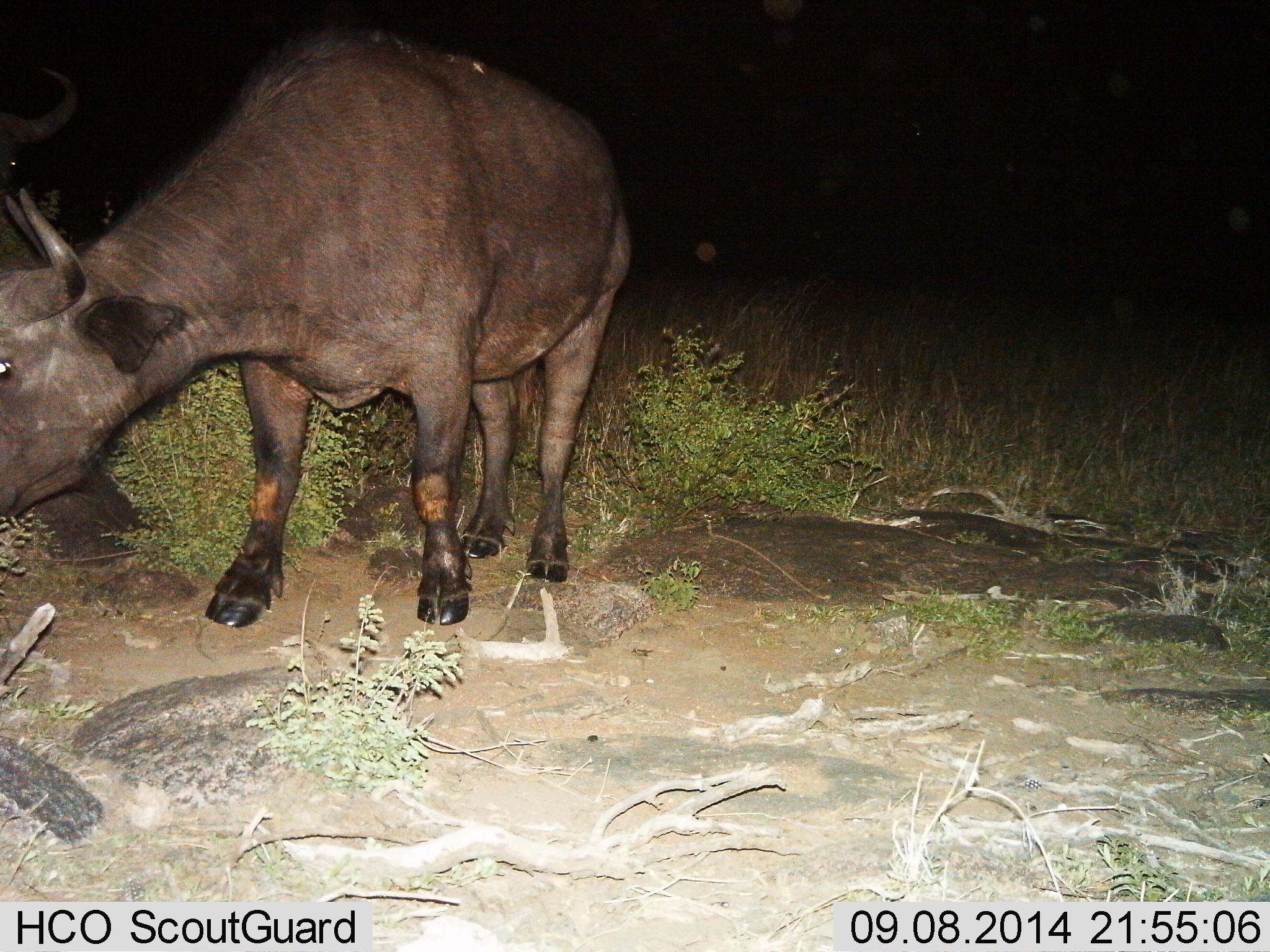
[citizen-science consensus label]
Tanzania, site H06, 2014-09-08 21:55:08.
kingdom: Animalia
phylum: Chordata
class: Mammalia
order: Artiodactyla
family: Bovidae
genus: Syncerus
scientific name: Syncerus caffer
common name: cape buffalo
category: buffalo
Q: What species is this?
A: Buffalo (cape buffalo) (Syncerus caffer).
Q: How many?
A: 1.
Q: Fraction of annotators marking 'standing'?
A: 100%.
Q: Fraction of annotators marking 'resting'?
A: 0%.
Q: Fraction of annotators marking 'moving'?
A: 0%.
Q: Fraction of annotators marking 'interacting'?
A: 0%.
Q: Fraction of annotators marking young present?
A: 0%.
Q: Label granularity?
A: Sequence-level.